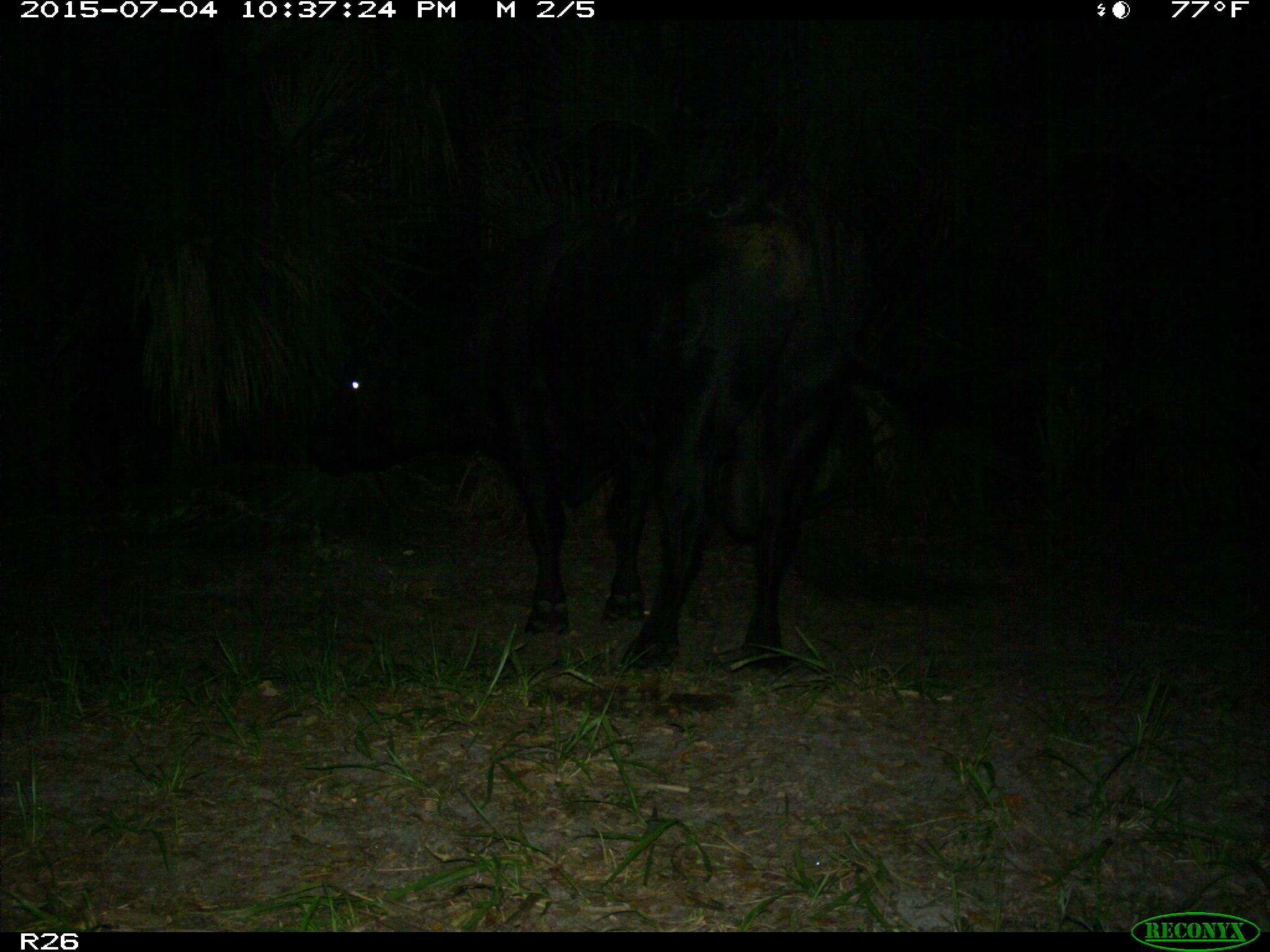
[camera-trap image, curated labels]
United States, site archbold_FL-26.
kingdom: Animalia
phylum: Chordata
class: Mammalia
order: Artiodactyla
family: Bovidae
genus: Bos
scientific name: Bos taurus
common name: domestic cow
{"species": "Bos taurus (domestic cow)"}